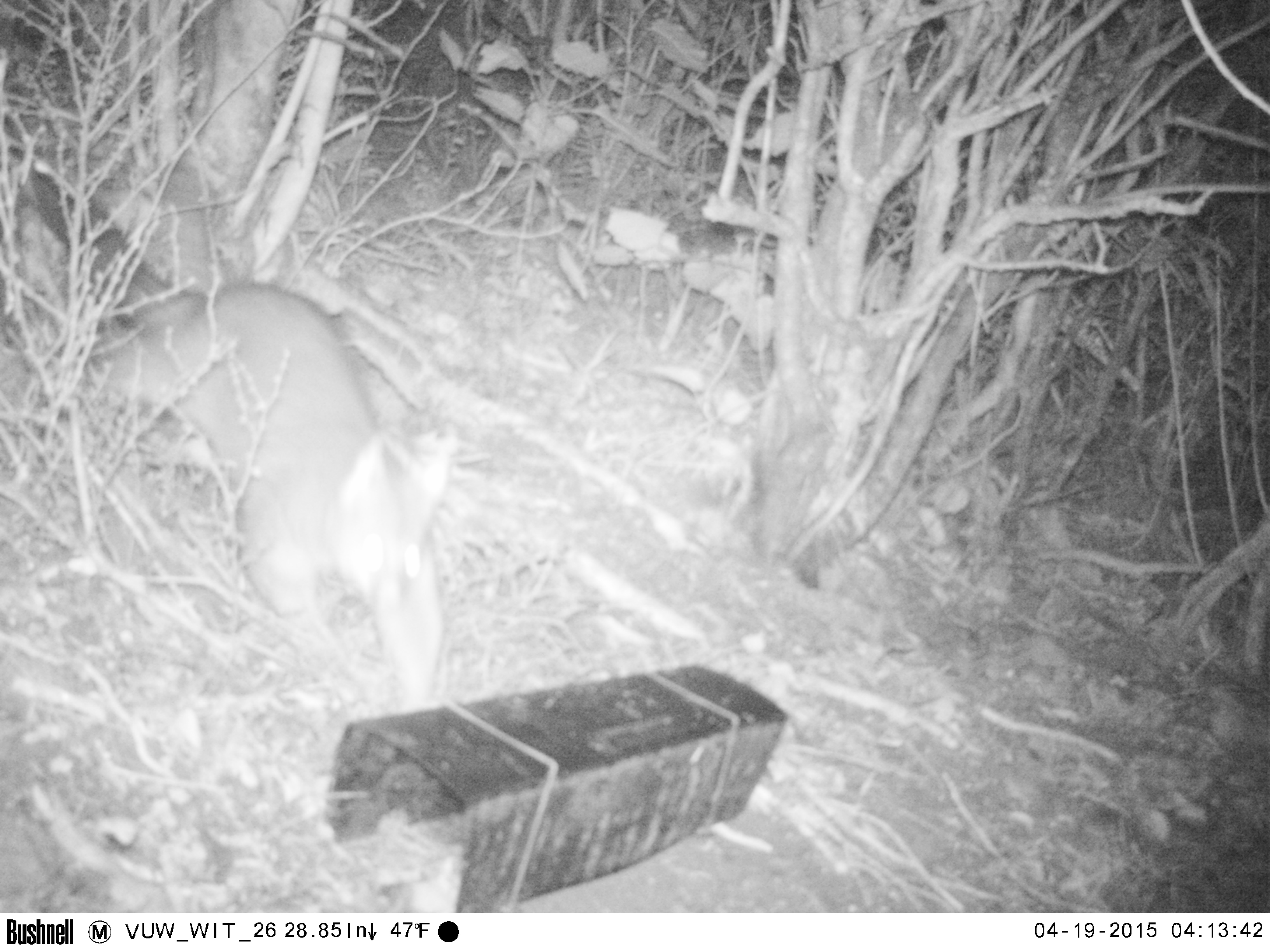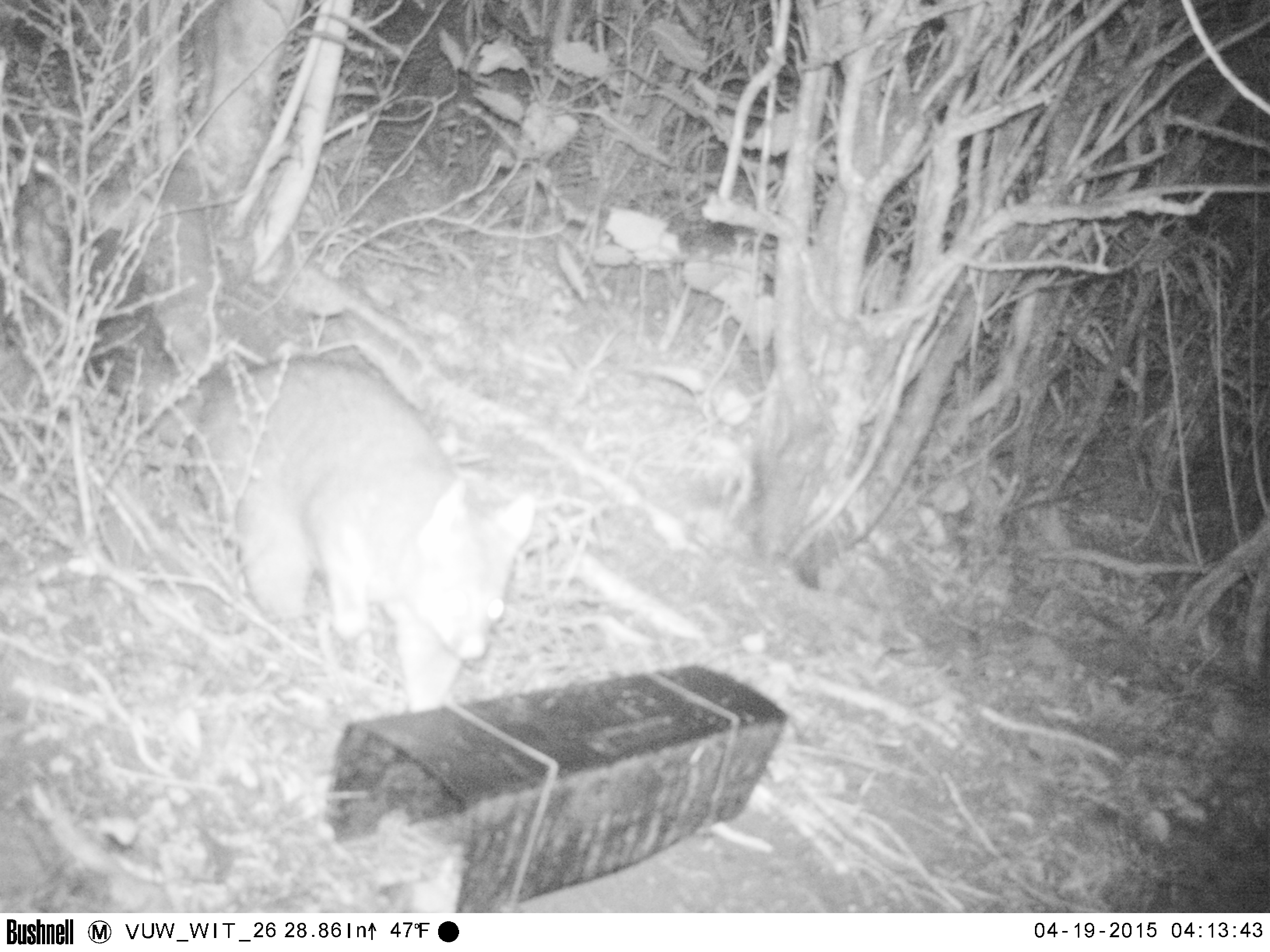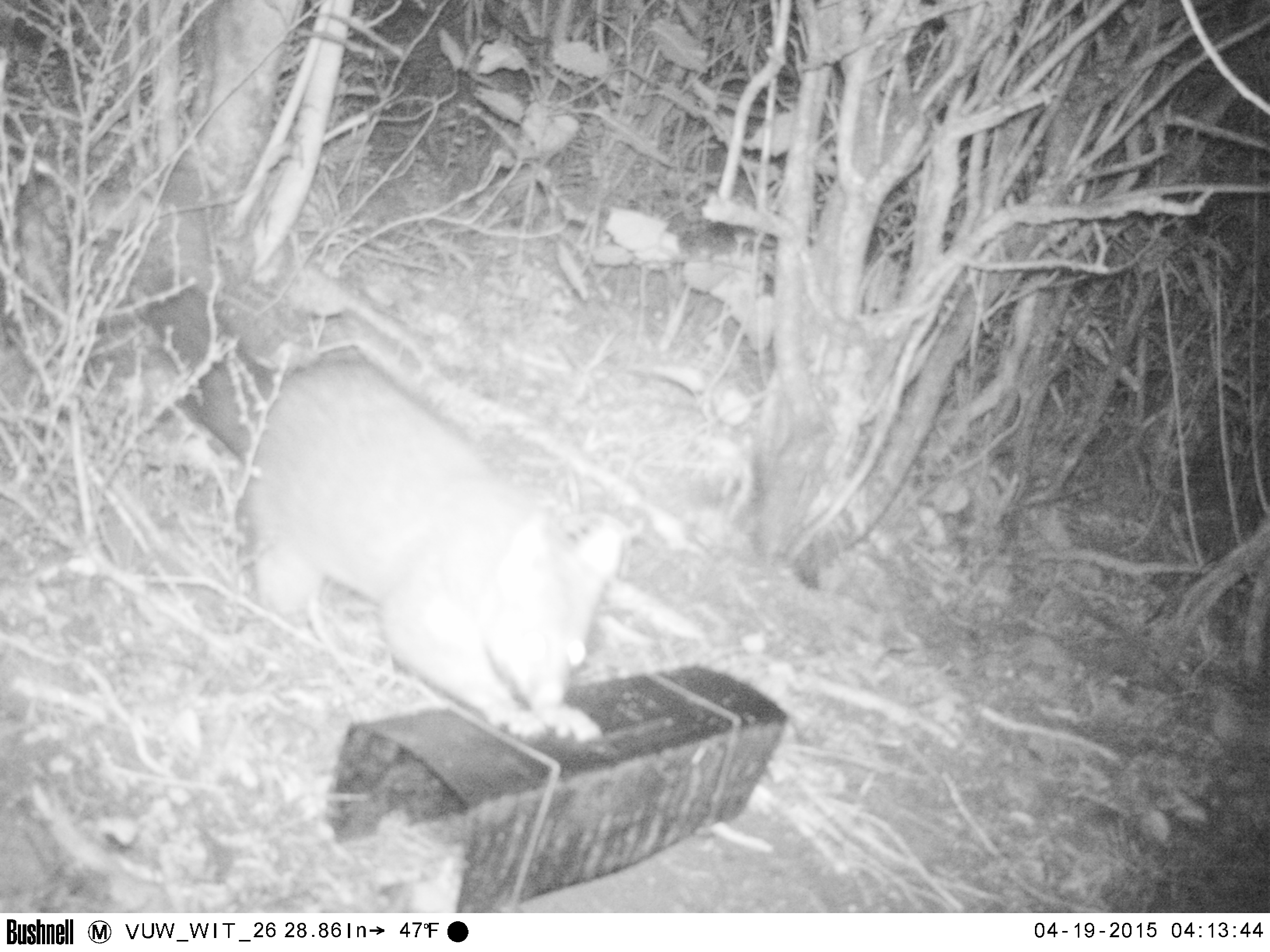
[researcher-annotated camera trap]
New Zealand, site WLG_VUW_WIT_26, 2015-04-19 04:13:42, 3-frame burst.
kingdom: Animalia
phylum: Chordata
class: Mammalia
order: Diprotodontia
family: Phalangeridae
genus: Trichosurus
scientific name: Trichosurus vulpecula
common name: common brushtail possum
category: possum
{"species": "possum (common brushtail possum) (Trichosurus vulpecula)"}